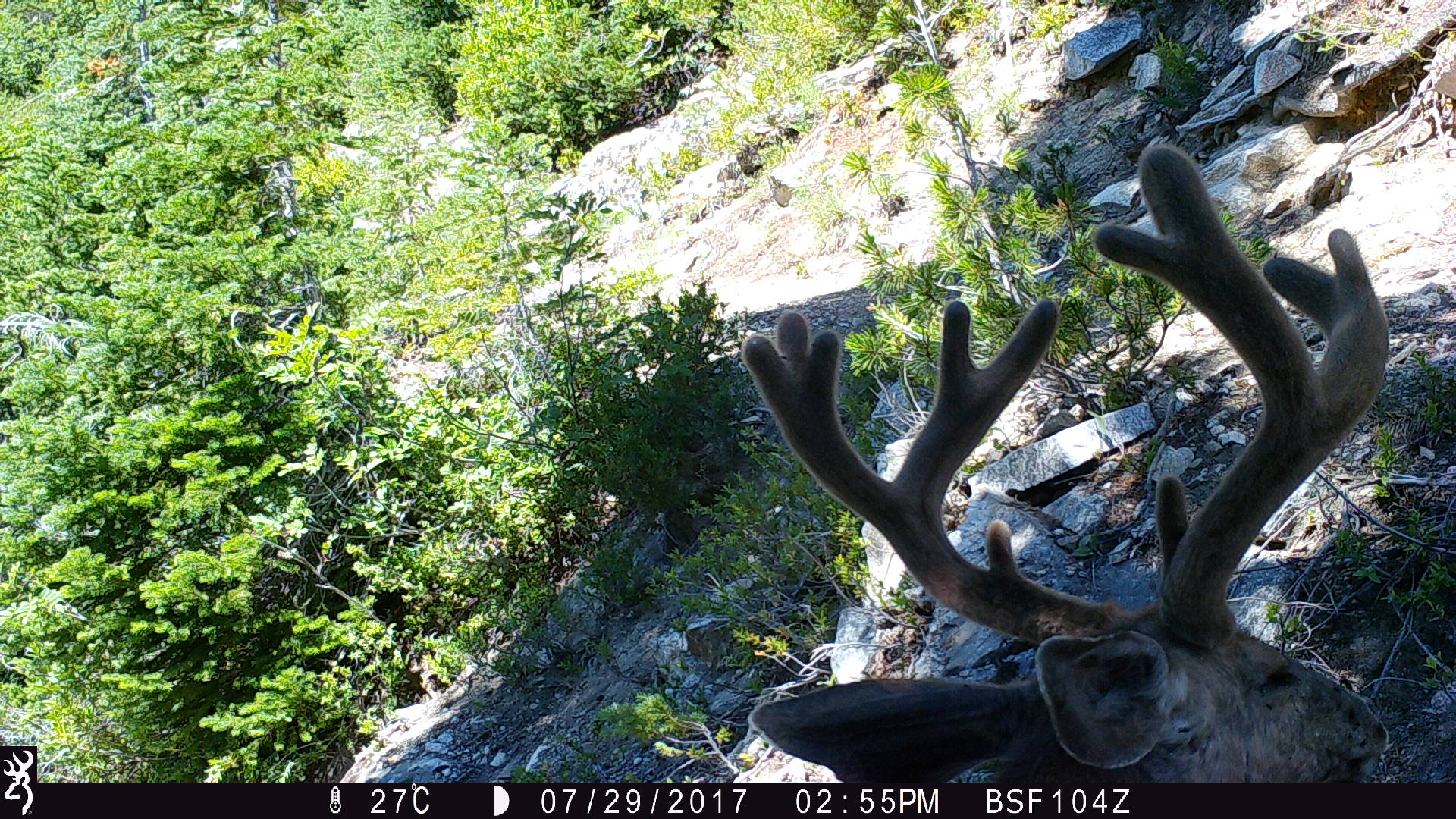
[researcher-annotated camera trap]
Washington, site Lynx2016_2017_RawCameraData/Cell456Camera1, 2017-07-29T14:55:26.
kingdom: Animalia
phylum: Chordata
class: Mammalia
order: Artiodactyla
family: Cervidae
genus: Odocoileus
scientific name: Odocoileus hemionus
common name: mule deer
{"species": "Odocoileus hemionus (mule deer)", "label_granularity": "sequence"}